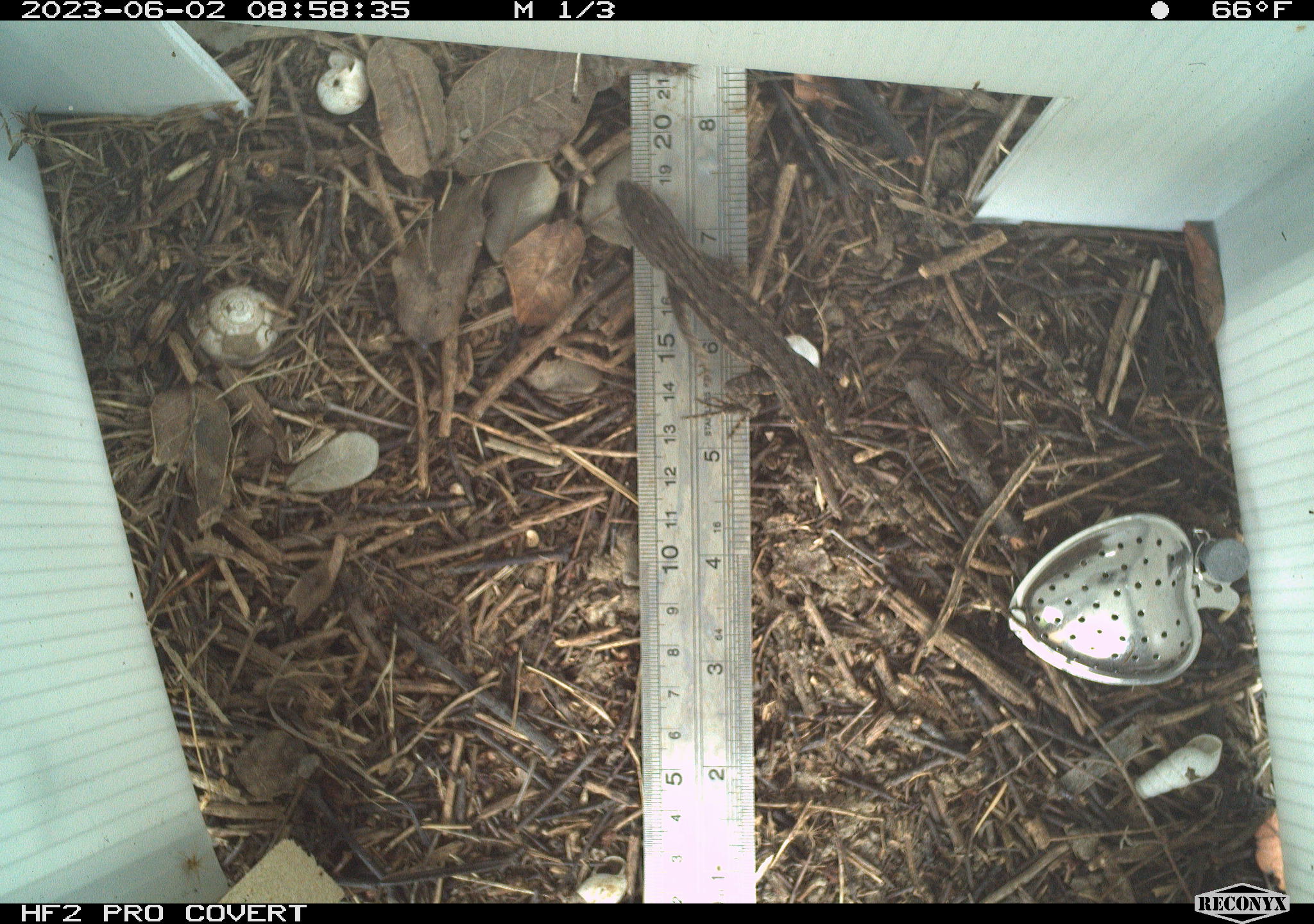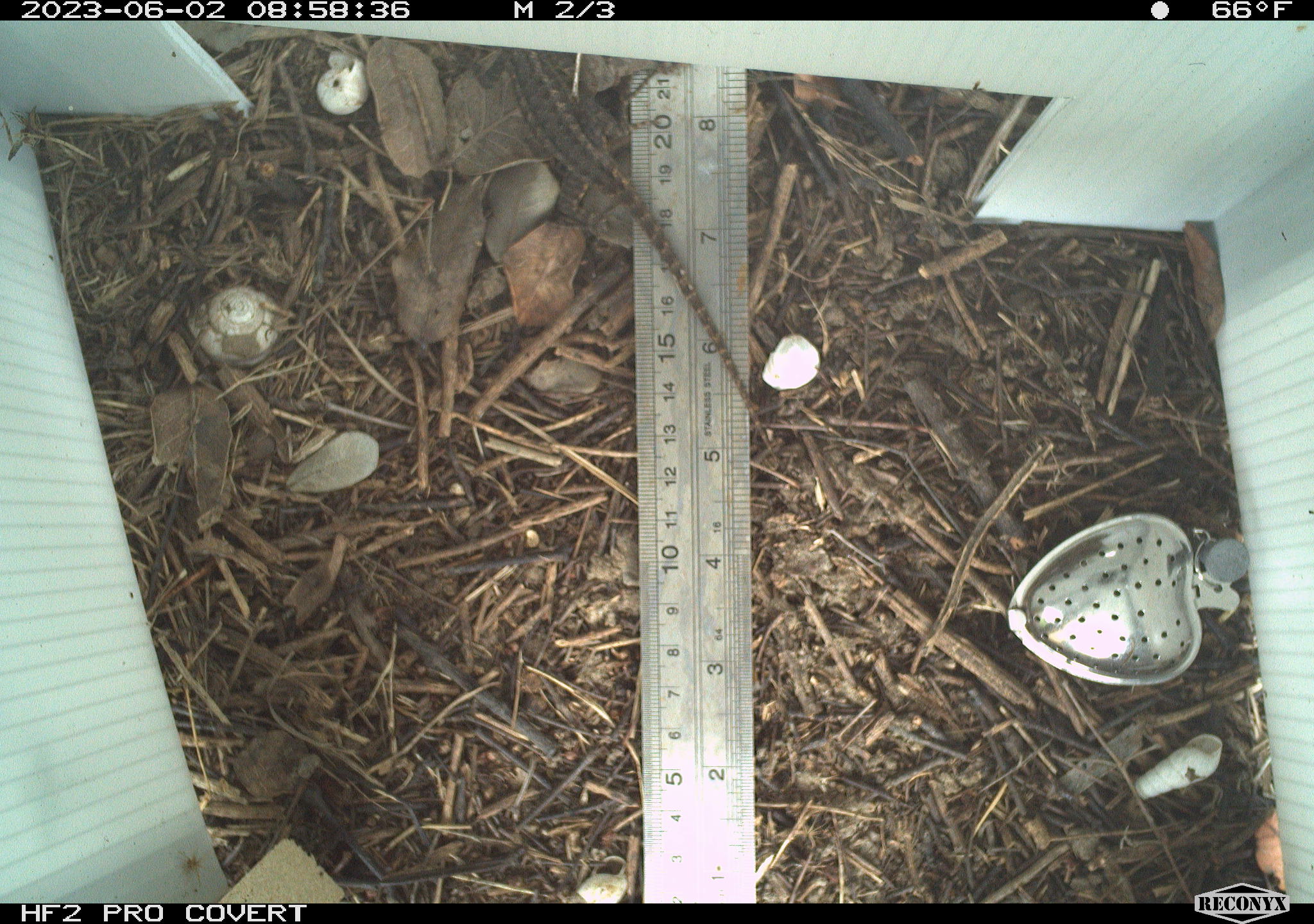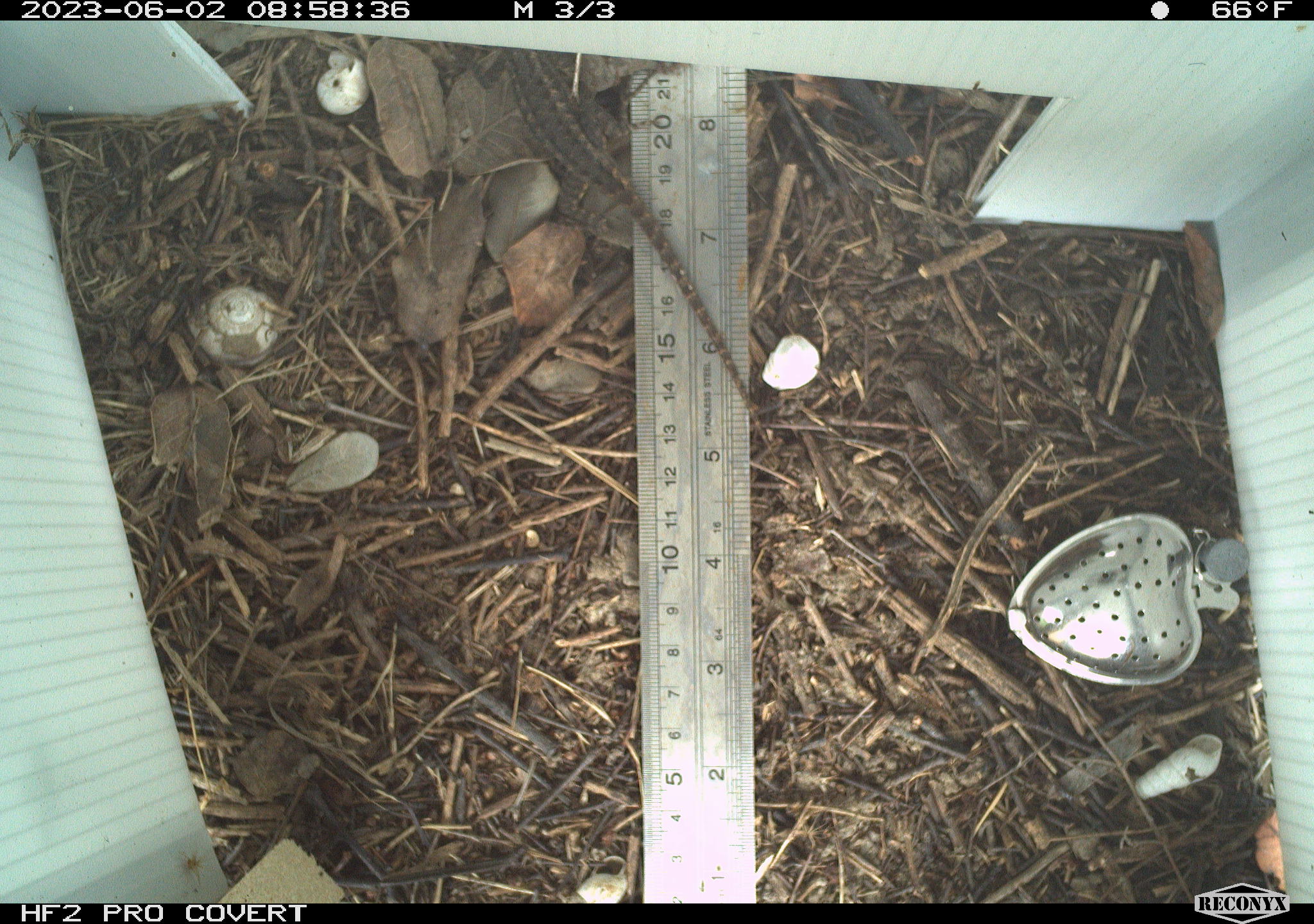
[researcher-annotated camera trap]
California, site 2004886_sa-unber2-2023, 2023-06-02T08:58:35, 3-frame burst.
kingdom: Animalia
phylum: Chordata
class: Reptilia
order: Squamata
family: Phrynosomatidae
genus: Sceloporus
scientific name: Sceloporus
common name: spiny lizards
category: sceloporus species